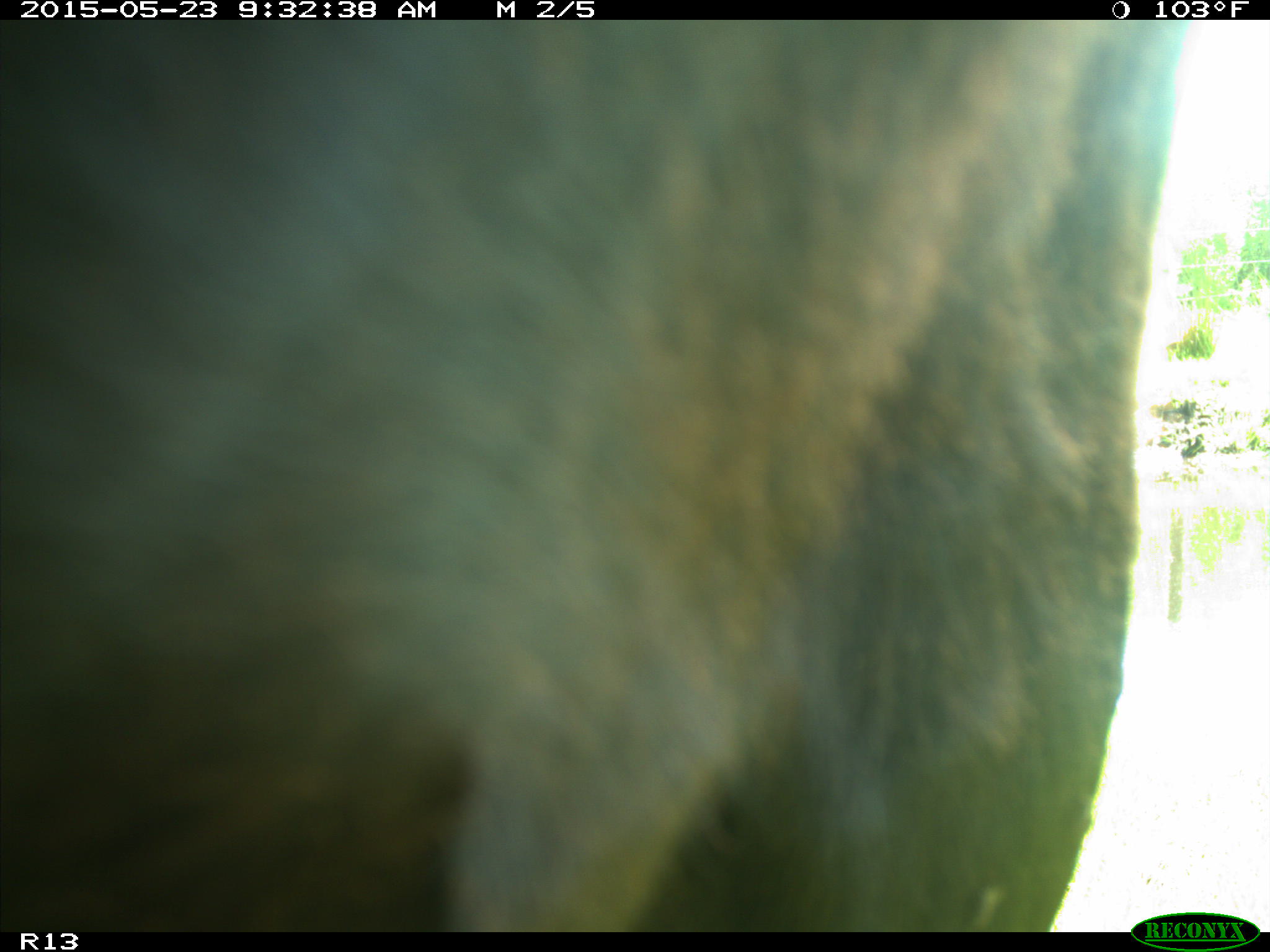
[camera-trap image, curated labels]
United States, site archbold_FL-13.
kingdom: Animalia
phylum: Chordata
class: Mammalia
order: Artiodactyla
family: Bovidae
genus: Bos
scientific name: Bos taurus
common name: domestic cow